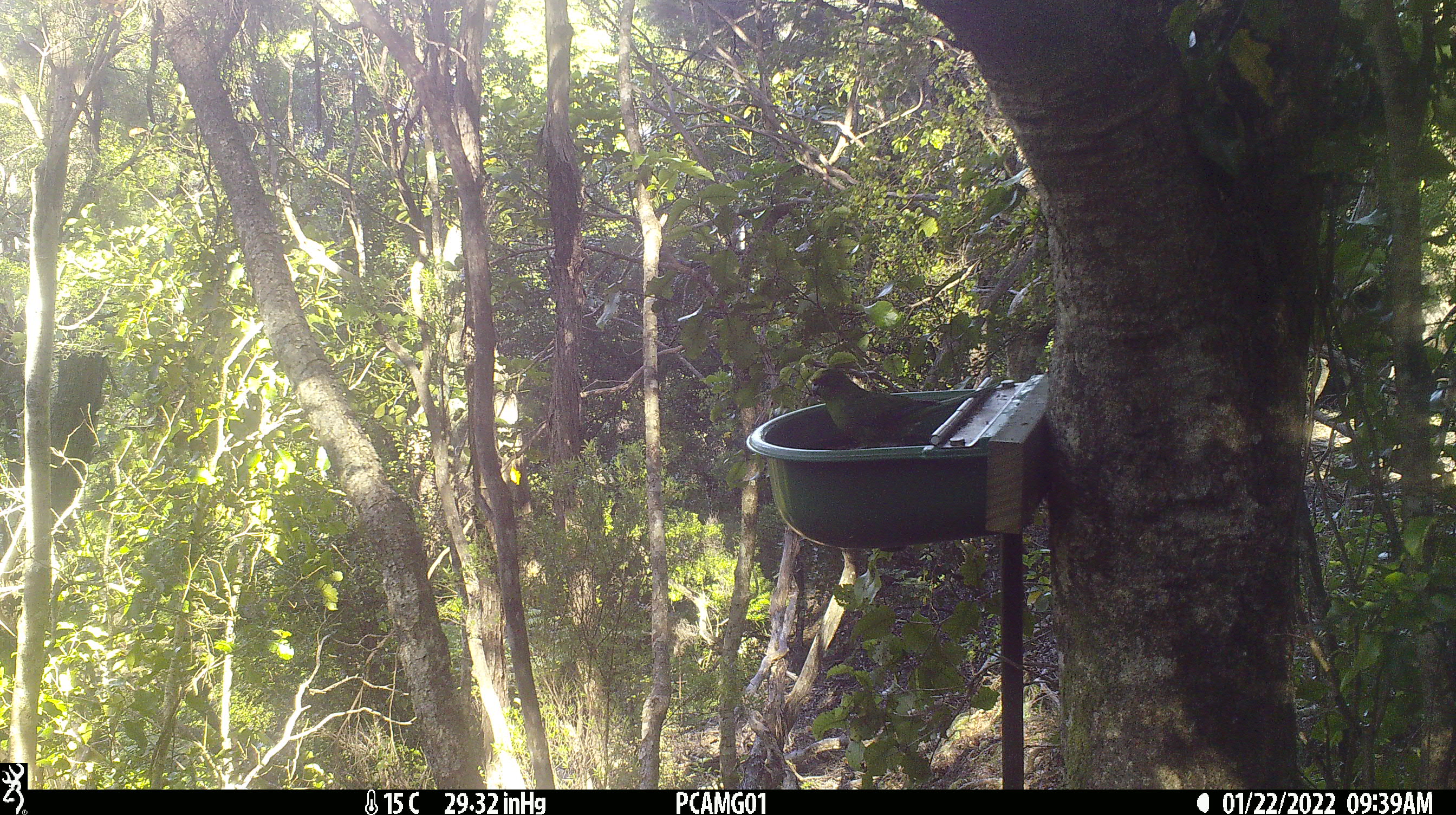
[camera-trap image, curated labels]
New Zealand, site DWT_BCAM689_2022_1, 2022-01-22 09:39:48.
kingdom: Animalia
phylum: Chordata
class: Aves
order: Psittaciformes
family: Psittaculidae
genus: Cyanoramphus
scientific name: Cyanoramphus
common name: parakeet